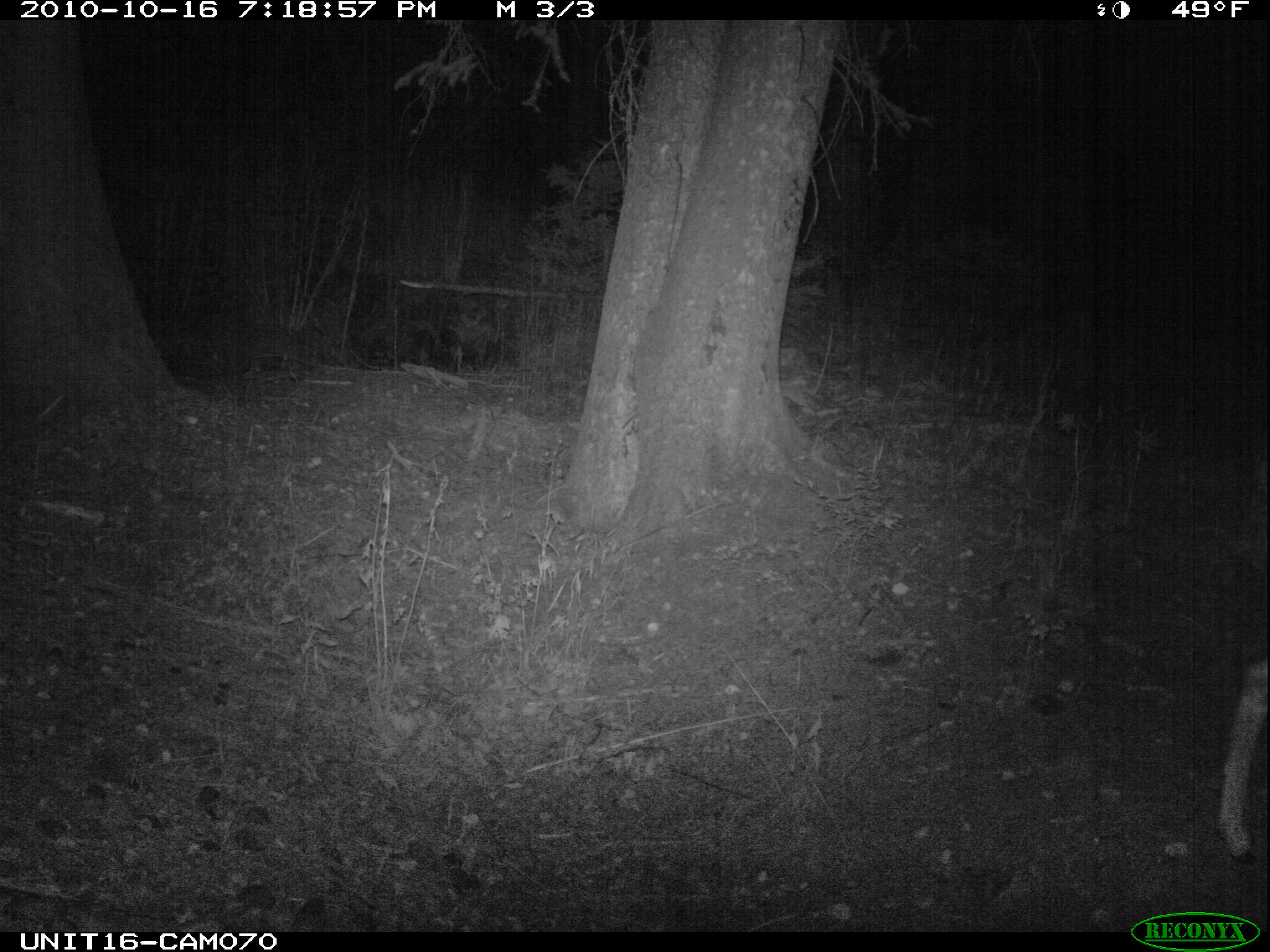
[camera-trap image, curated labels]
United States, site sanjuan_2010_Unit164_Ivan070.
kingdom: Animalia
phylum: Chordata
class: Mammalia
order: Artiodactyla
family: Cervidae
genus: Odocoileus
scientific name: Odocoileus hemionus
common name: mule deer